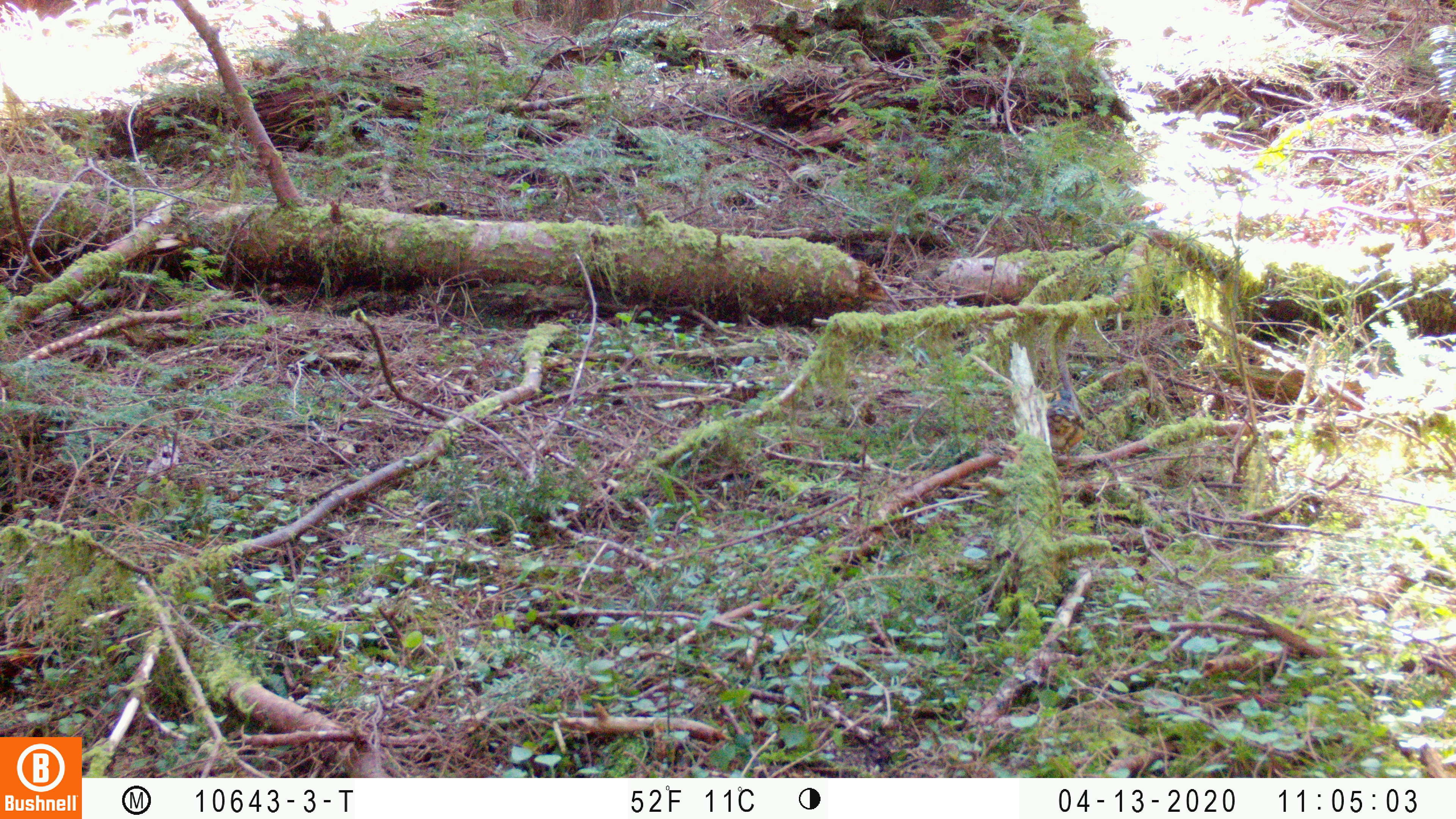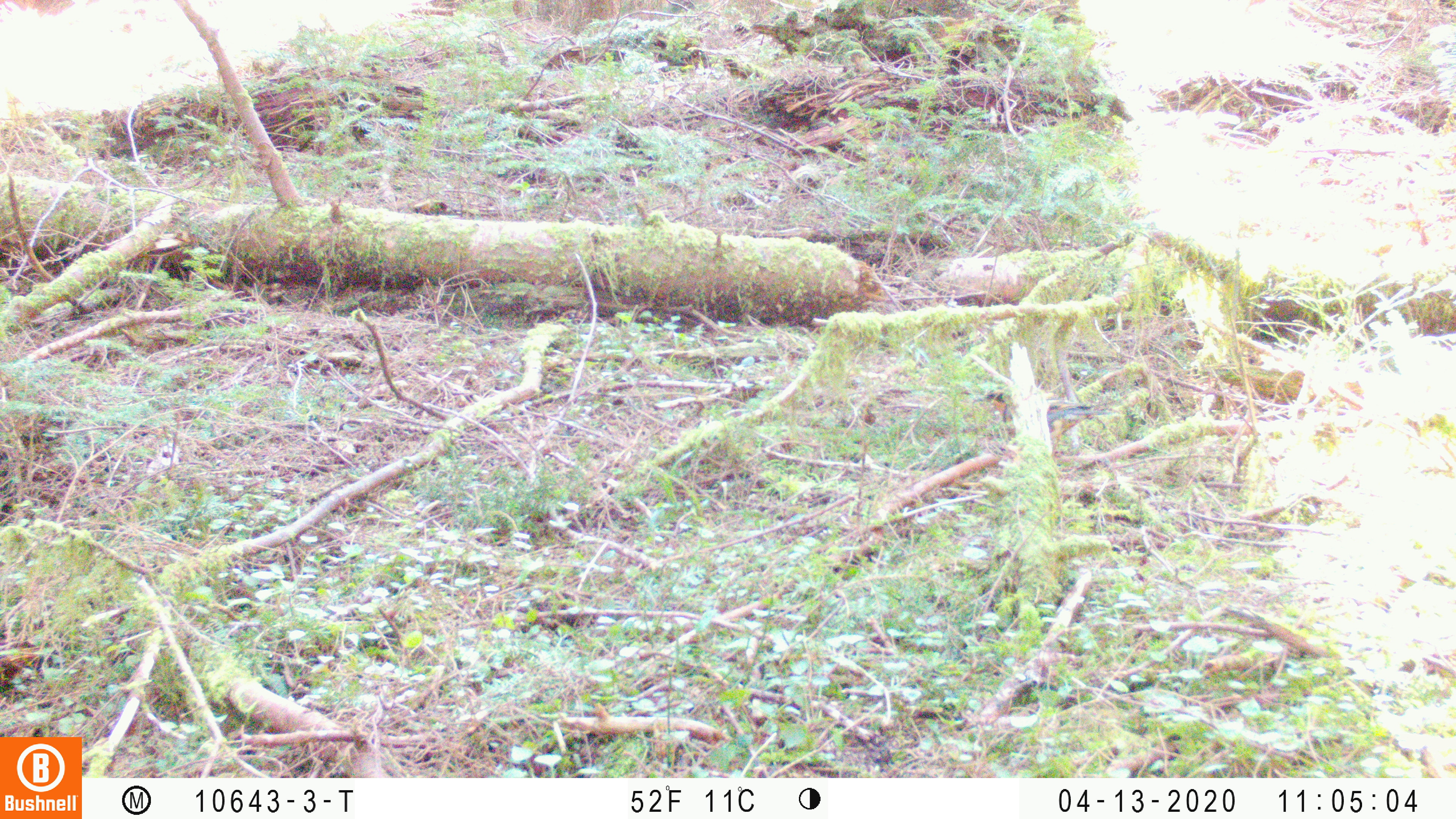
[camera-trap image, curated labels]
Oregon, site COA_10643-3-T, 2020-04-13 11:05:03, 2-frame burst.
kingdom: Animalia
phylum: Chordata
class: Aves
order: Passeriformes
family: Turdidae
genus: Ixoreus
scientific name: Ixoreus naevius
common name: varied thrush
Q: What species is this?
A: Varied thrush (Ixoreus naevius).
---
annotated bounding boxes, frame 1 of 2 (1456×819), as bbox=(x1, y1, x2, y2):
varied thrush: bbox=(1043, 390, 1088, 453)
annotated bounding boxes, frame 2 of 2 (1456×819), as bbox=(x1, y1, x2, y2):
varied thrush: bbox=(973, 389, 1117, 451)